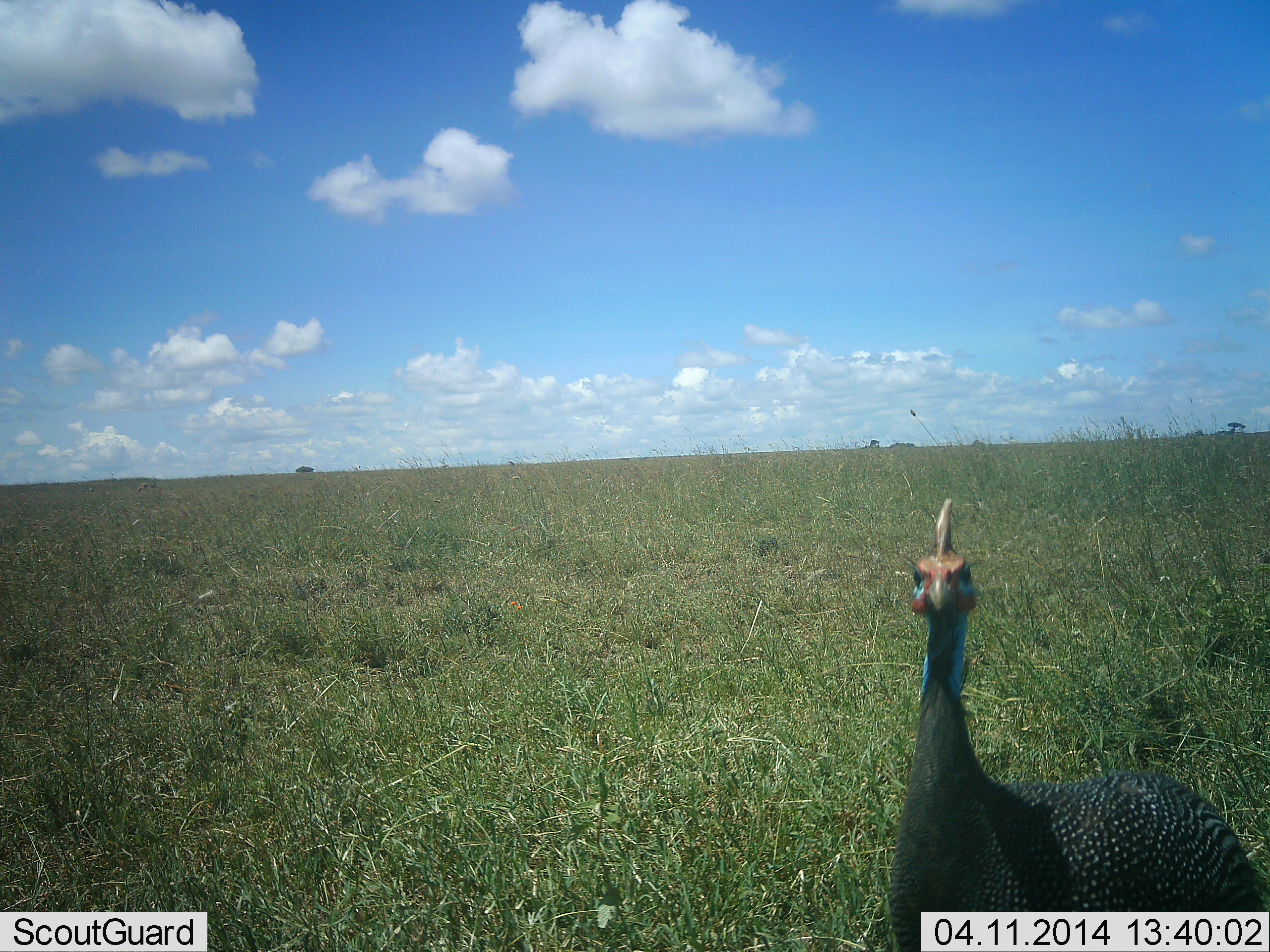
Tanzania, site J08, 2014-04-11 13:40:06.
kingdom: Animalia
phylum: Chordata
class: Aves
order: Galliformes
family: Numididae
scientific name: Numididae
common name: guinea fowl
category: guineafowl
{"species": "guineafowl (guinea fowl) (Numididae)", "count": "1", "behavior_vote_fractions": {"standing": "100%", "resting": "0%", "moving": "0%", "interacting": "0%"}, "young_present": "0%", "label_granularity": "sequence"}